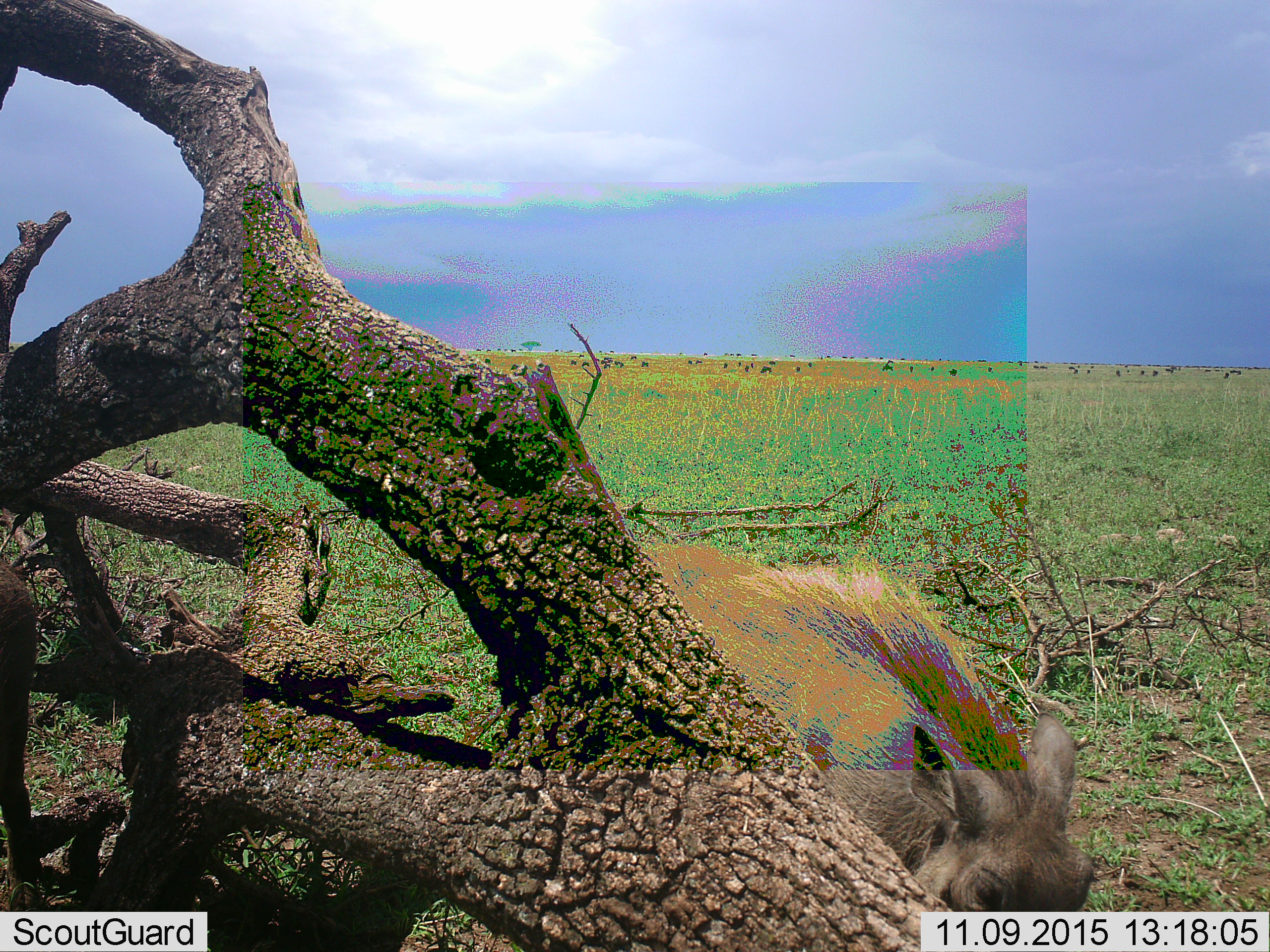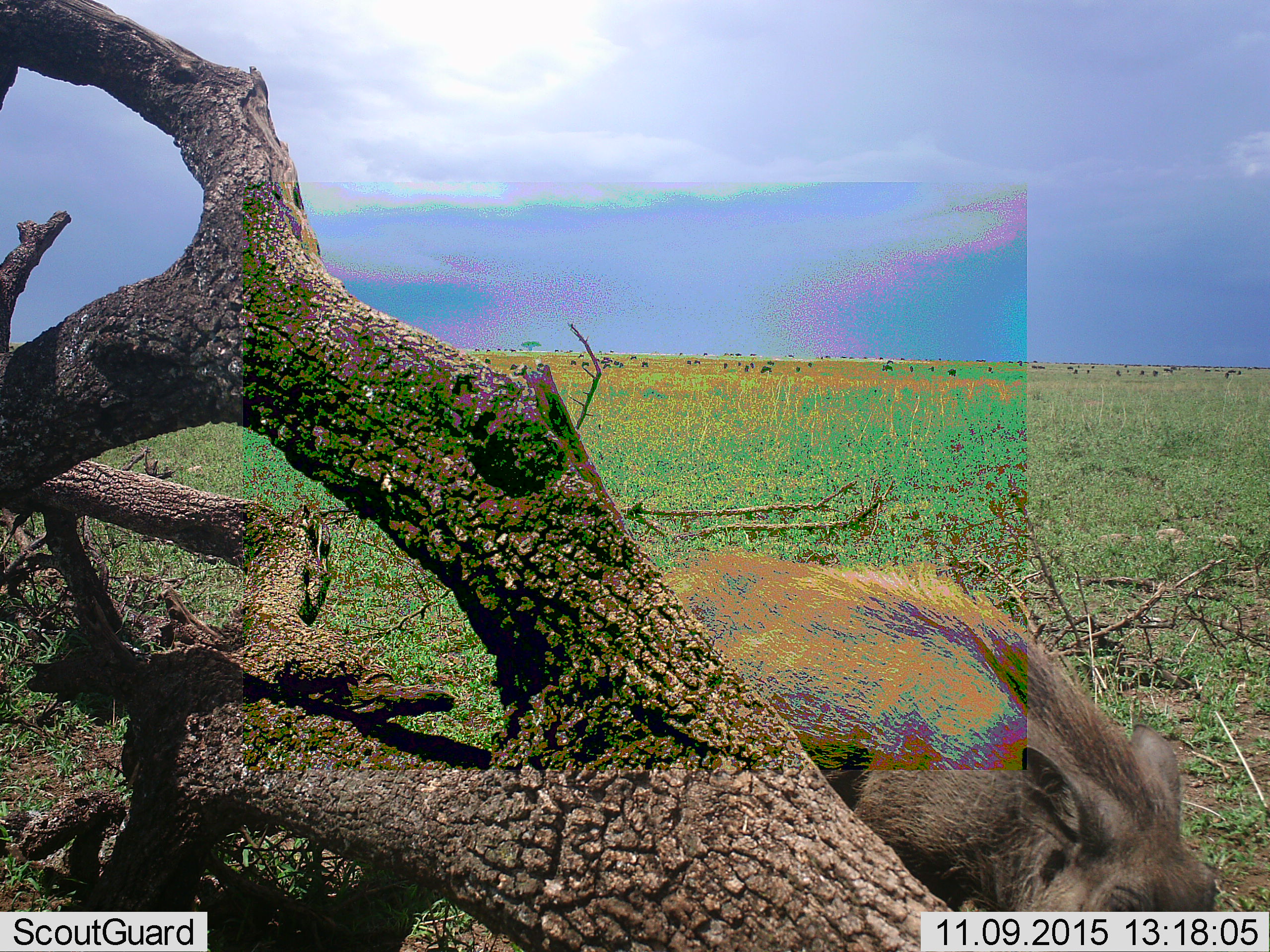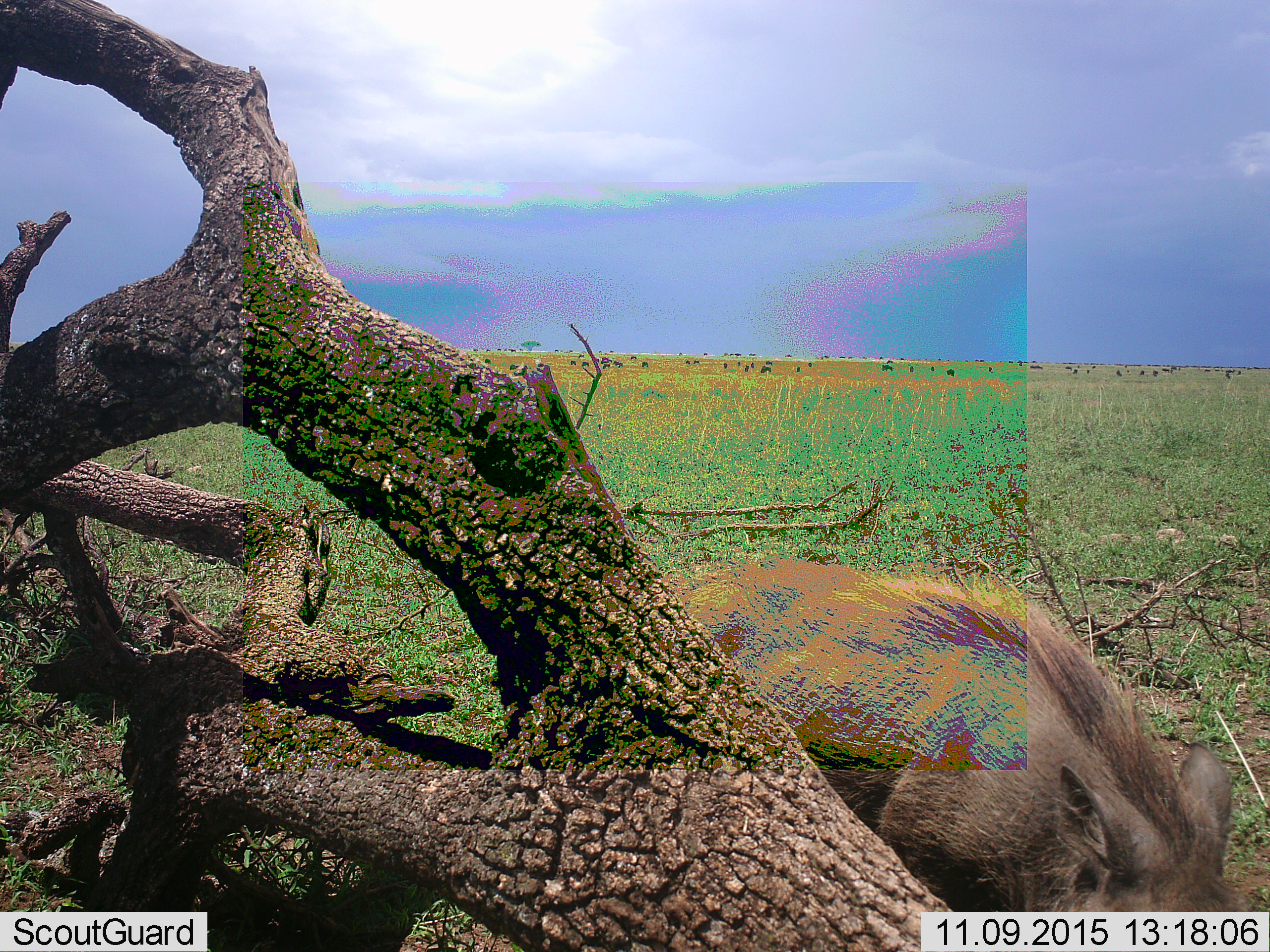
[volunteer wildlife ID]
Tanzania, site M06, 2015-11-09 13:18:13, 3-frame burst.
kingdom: Animalia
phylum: Chordata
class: Mammalia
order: Artiodactyla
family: Suidae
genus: Phacochoerus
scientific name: Phacochoerus africanus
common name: warthog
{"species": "warthog (Phacochoerus africanus)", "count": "1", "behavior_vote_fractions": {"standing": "0%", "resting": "0%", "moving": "71%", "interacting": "0%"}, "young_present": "0%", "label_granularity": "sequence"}